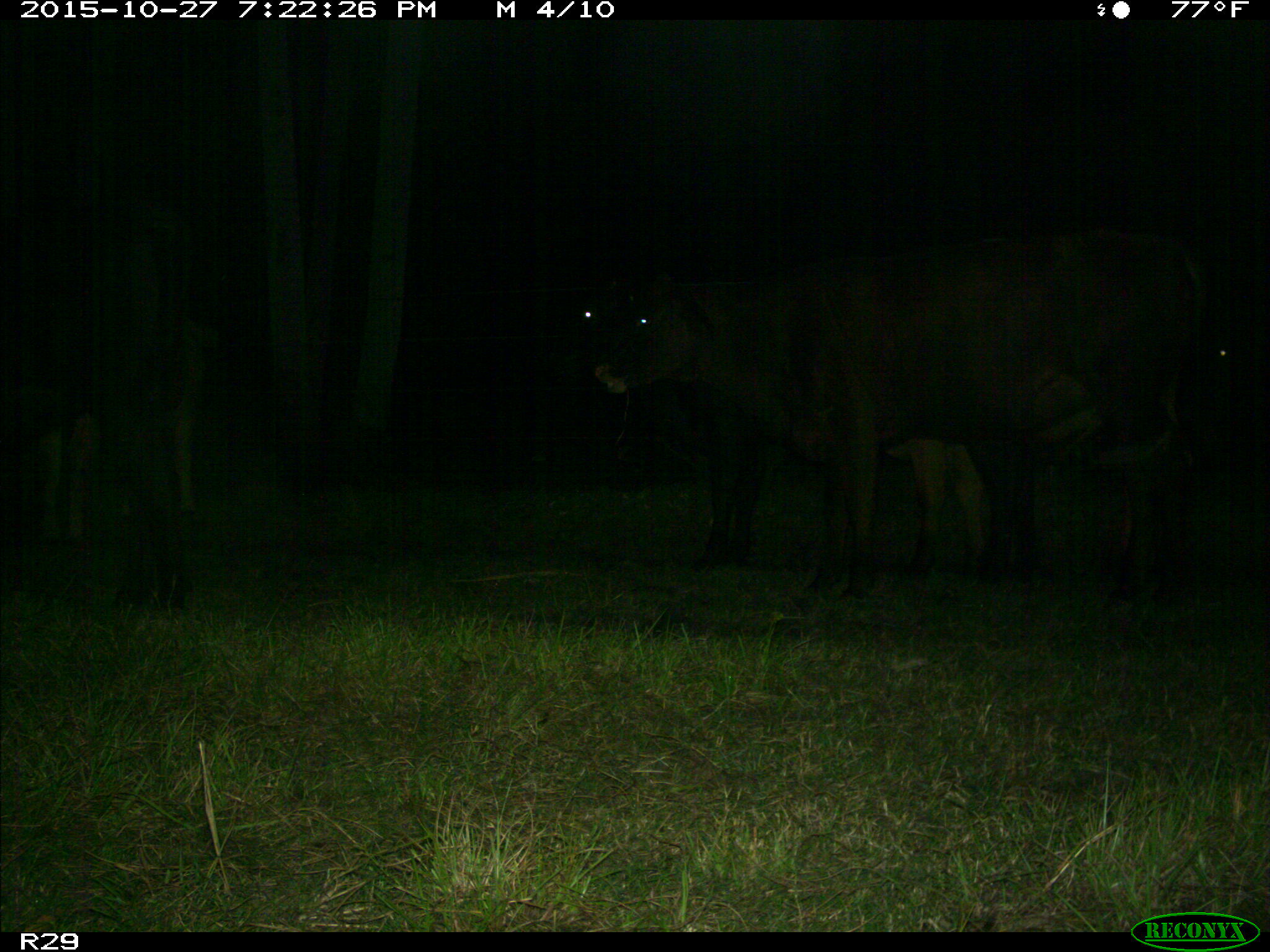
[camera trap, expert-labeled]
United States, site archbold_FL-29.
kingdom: Animalia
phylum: Chordata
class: Mammalia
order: Artiodactyla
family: Bovidae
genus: Bos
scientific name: Bos taurus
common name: domestic cow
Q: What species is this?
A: Bos taurus (domestic cow).